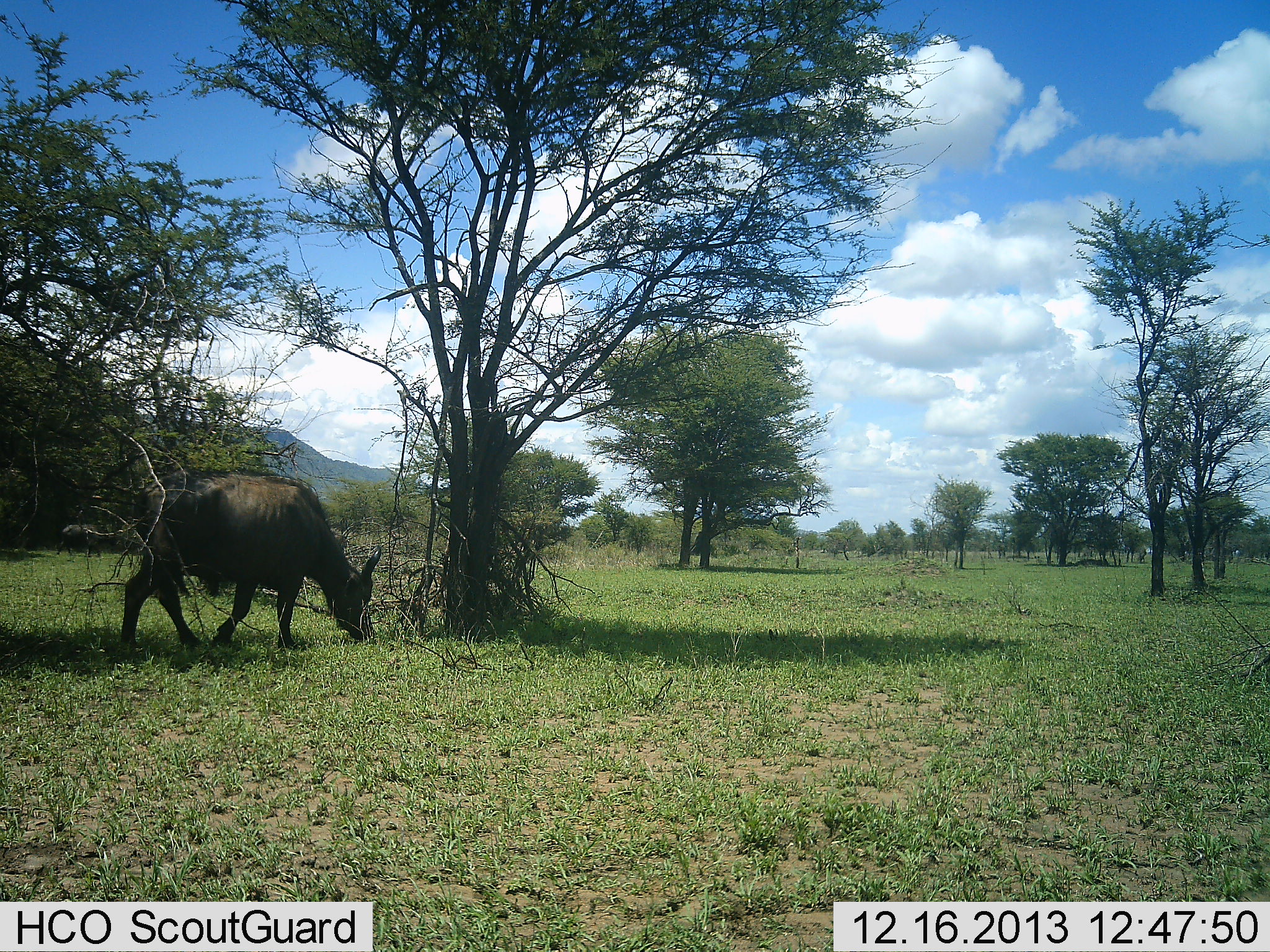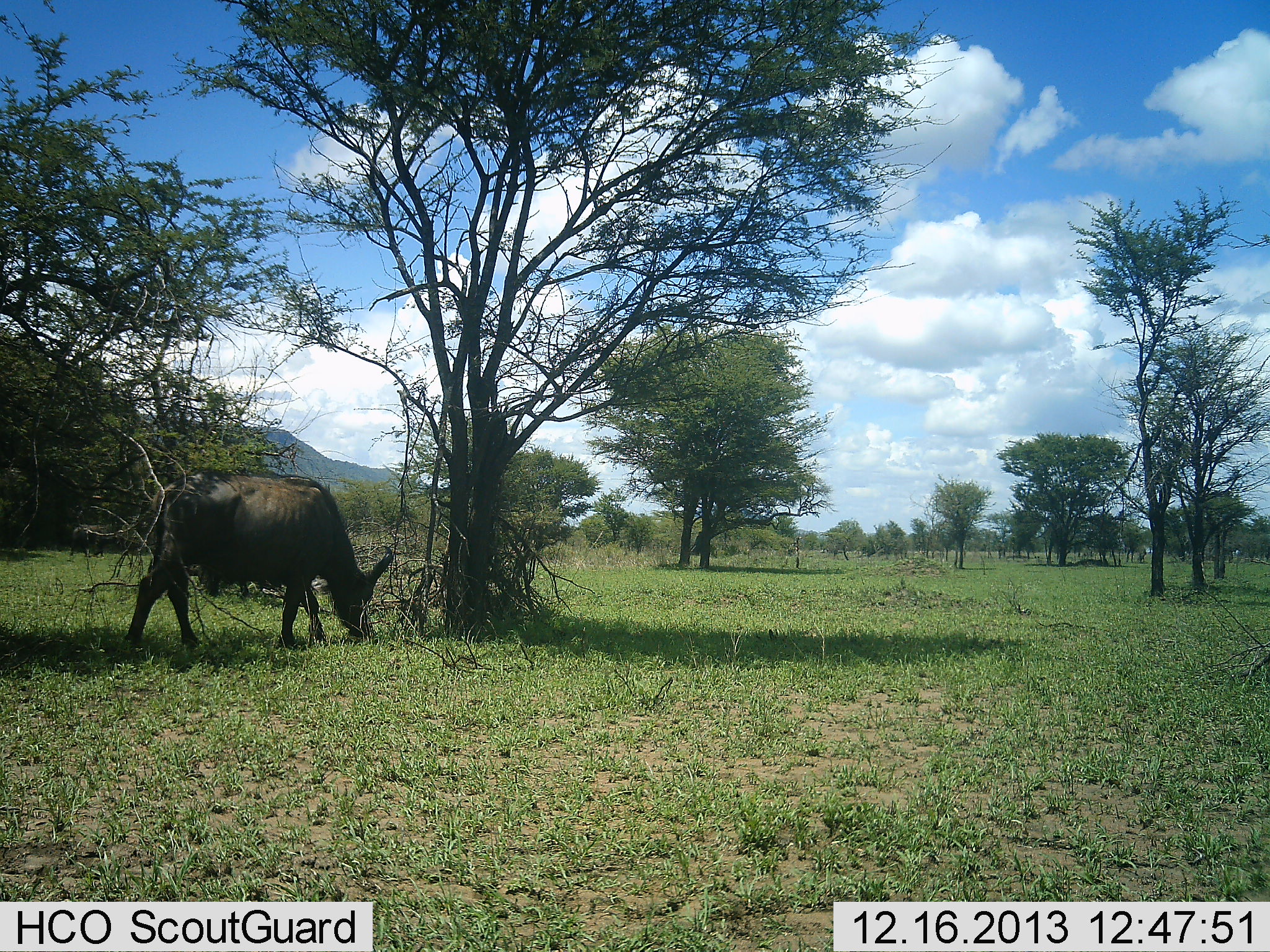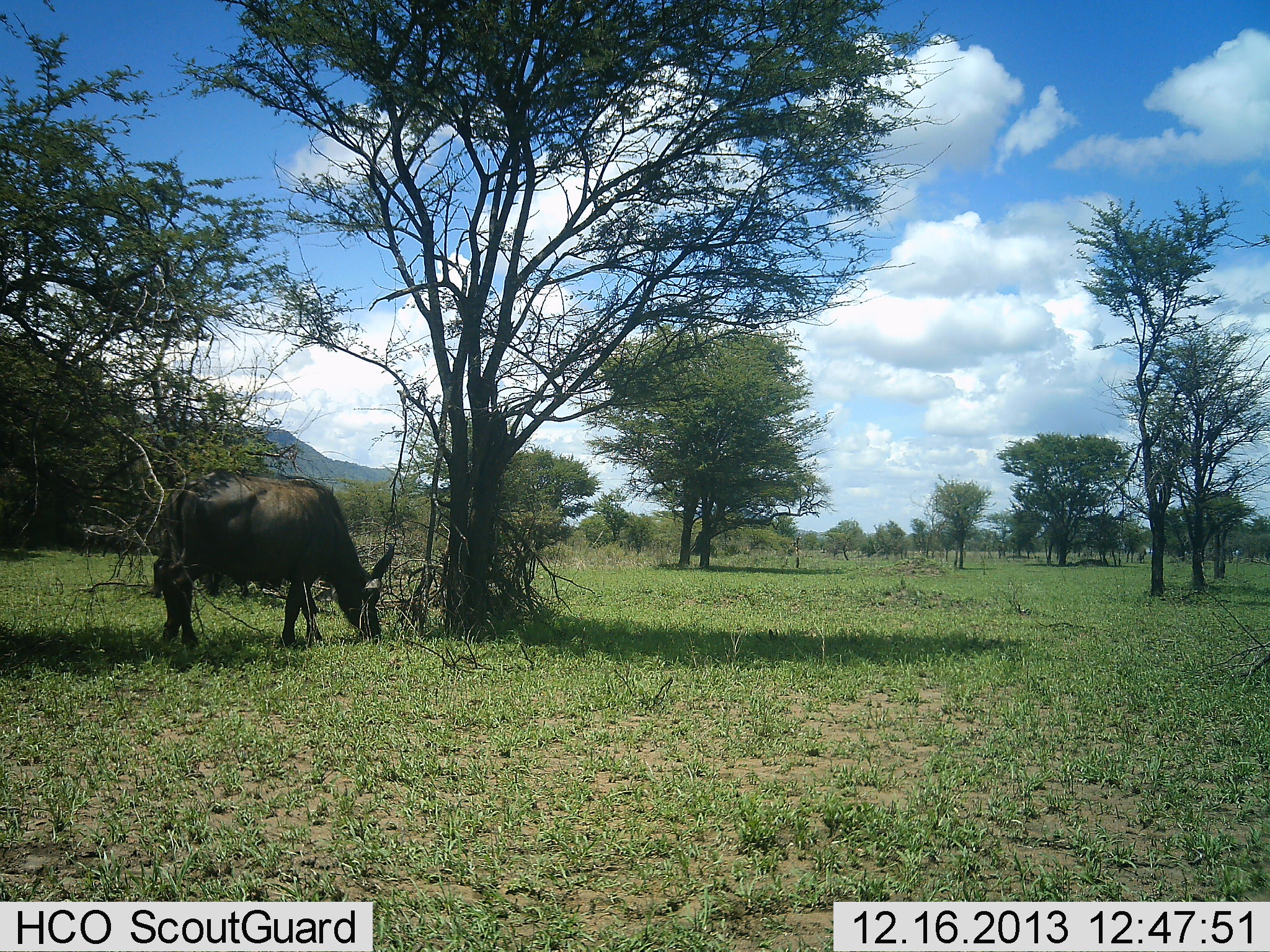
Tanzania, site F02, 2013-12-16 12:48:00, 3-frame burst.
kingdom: Animalia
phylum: Chordata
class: Mammalia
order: Artiodactyla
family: Bovidae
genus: Syncerus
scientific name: Syncerus caffer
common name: cape buffalo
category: buffalo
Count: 1.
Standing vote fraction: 10%.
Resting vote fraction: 0%.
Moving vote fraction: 10%.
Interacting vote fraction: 0%.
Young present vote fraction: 20%.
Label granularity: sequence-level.